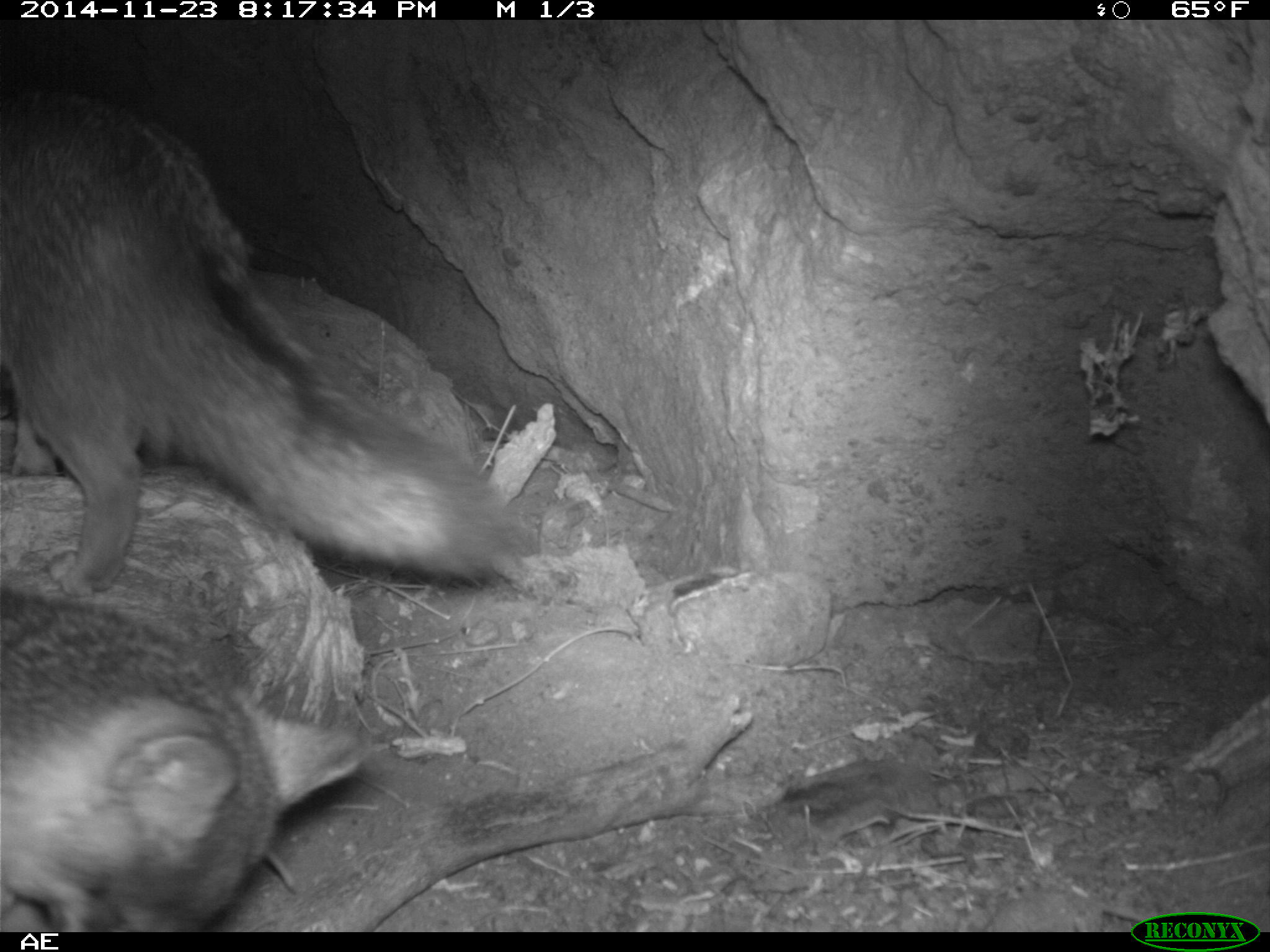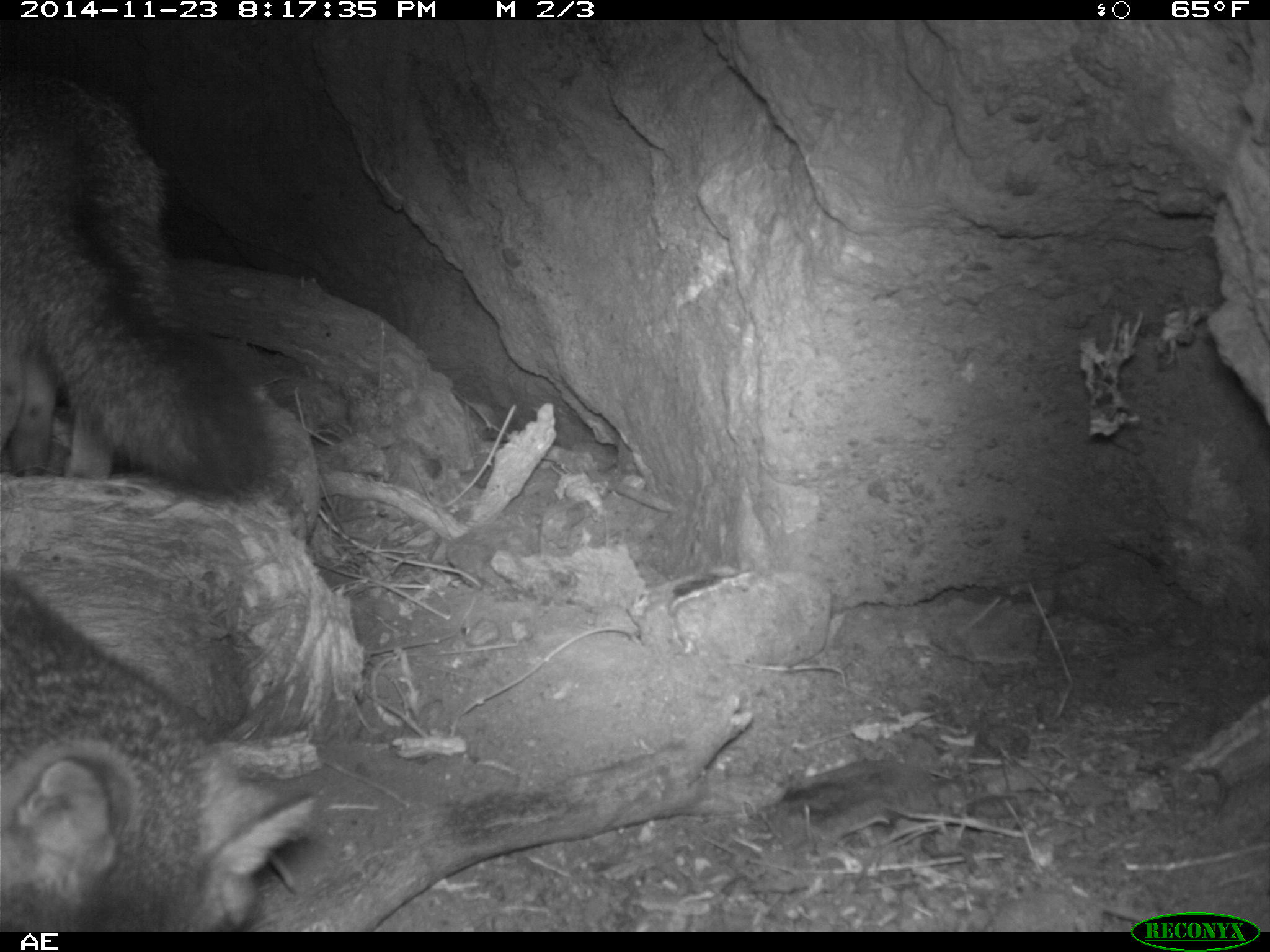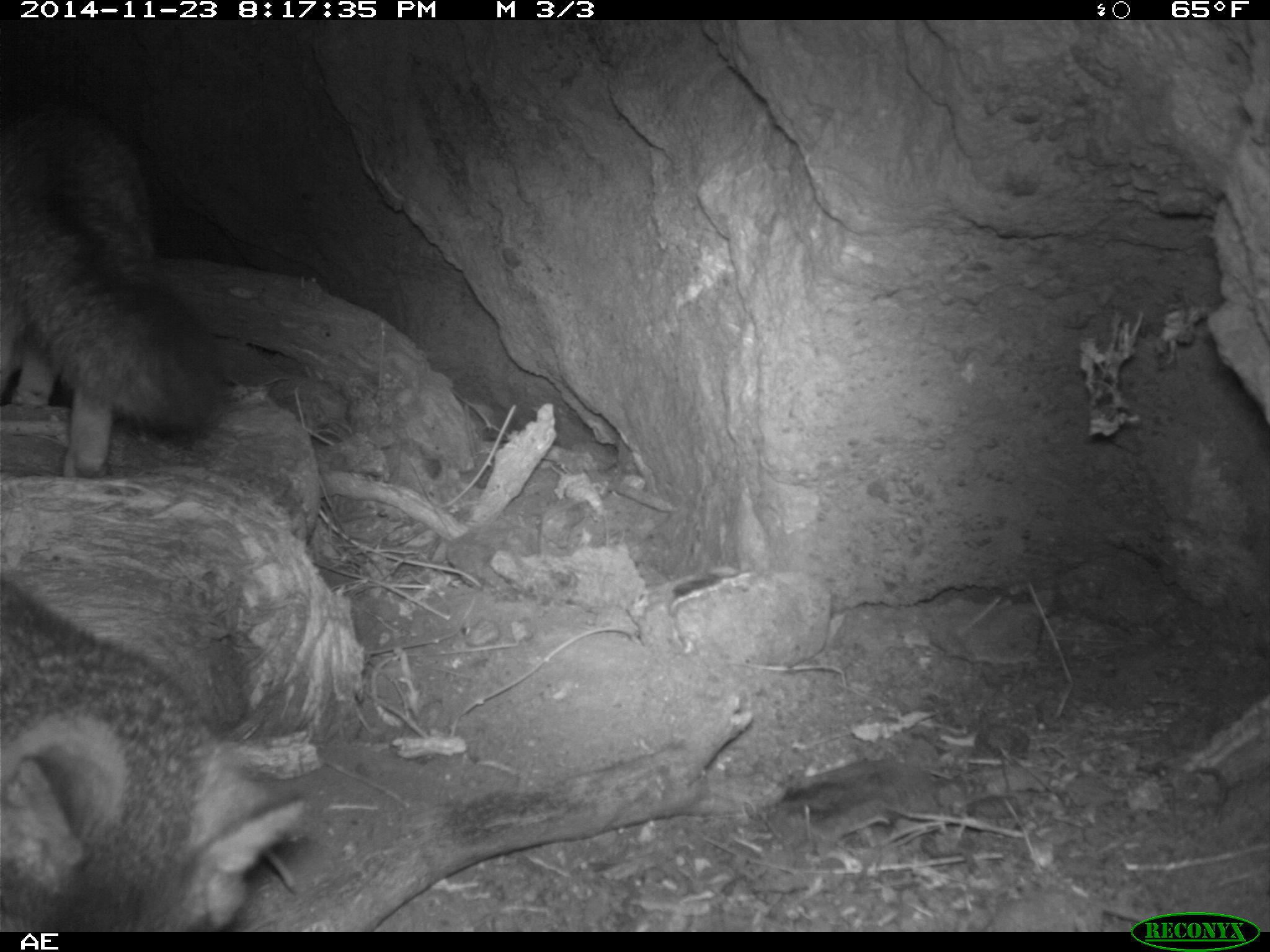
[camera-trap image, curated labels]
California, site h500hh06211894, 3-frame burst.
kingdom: Animalia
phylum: Chordata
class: Mammalia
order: Carnivora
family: Canidae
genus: Urocyon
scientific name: Urocyon littoralis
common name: island fox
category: fox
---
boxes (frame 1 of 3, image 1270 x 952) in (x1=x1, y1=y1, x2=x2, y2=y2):
fox: (x1=0, y1=94, x2=525, y2=597); (x1=0, y1=587, x2=371, y2=933)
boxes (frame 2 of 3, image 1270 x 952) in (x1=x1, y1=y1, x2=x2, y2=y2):
fox: (x1=0, y1=67, x2=274, y2=493); (x1=0, y1=568, x2=318, y2=930)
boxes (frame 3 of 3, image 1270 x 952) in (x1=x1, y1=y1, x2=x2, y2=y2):
fox: (x1=0, y1=578, x2=304, y2=933); (x1=0, y1=111, x2=223, y2=477)